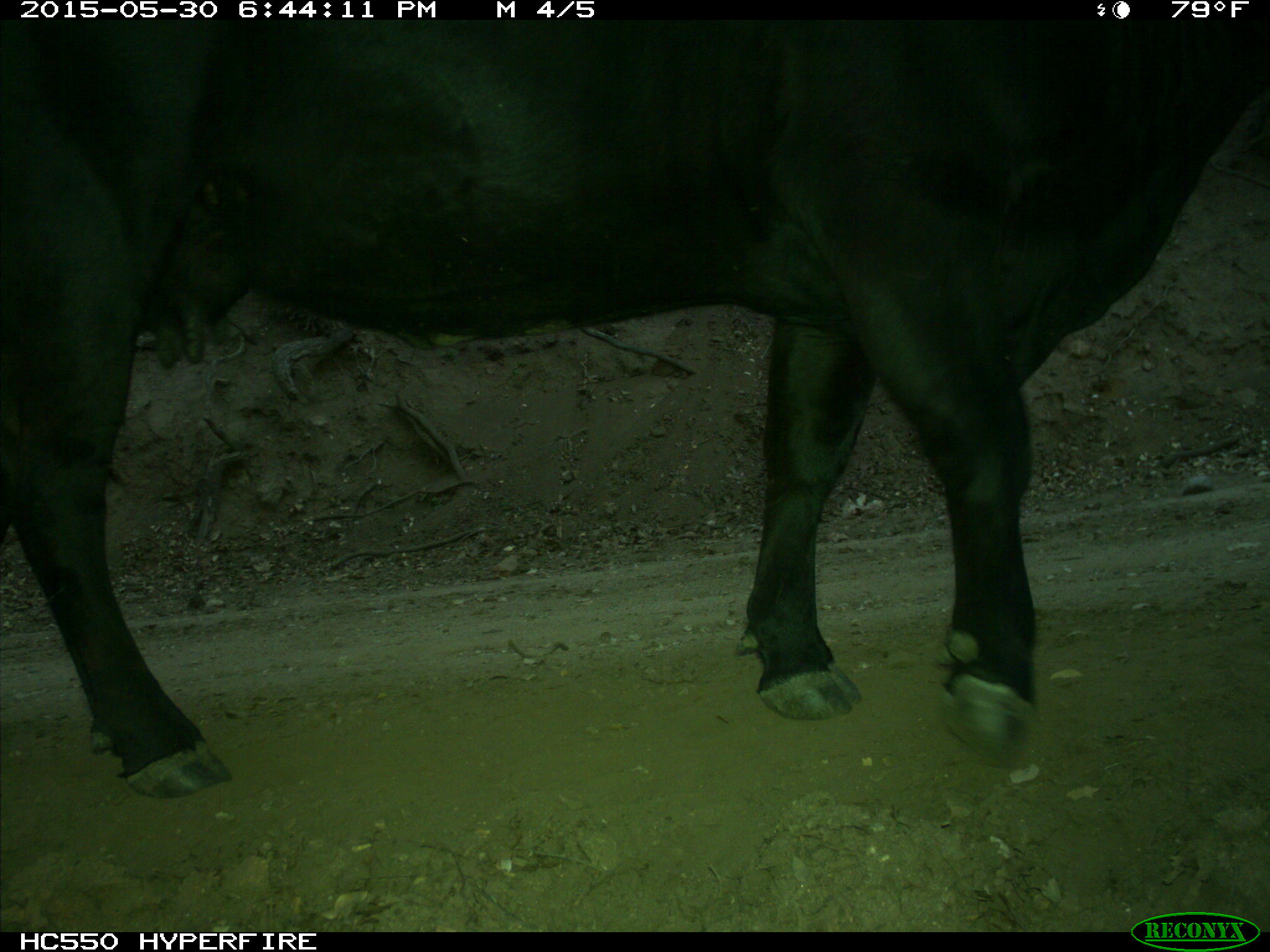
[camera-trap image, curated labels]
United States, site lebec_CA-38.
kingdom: Animalia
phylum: Chordata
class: Mammalia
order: Artiodactyla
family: Bovidae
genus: Bos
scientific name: Bos taurus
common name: domestic cow